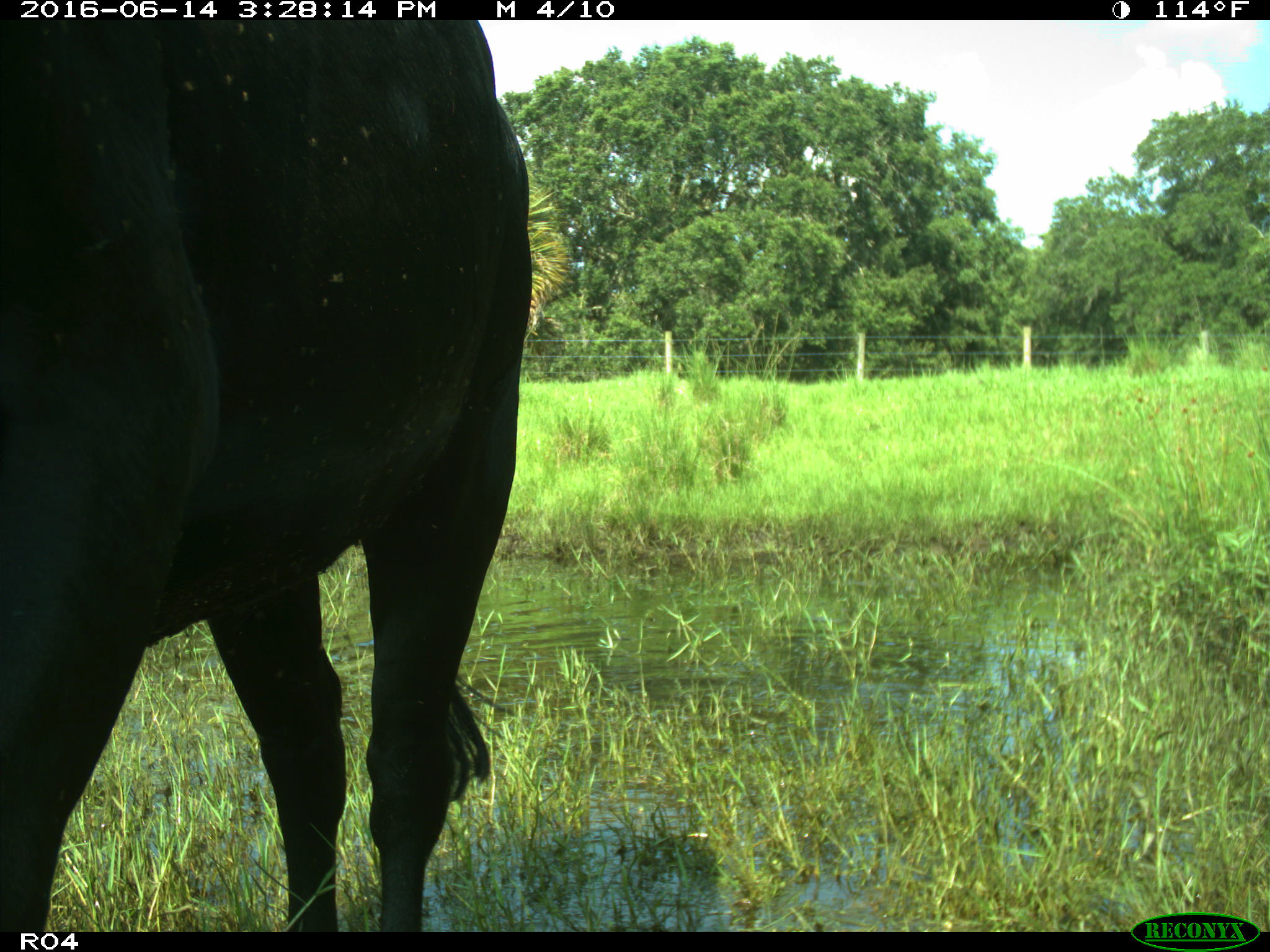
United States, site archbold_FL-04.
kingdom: Animalia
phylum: Chordata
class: Mammalia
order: Artiodactyla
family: Bovidae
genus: Bos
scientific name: Bos taurus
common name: domestic cow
Bos taurus (domestic cow).